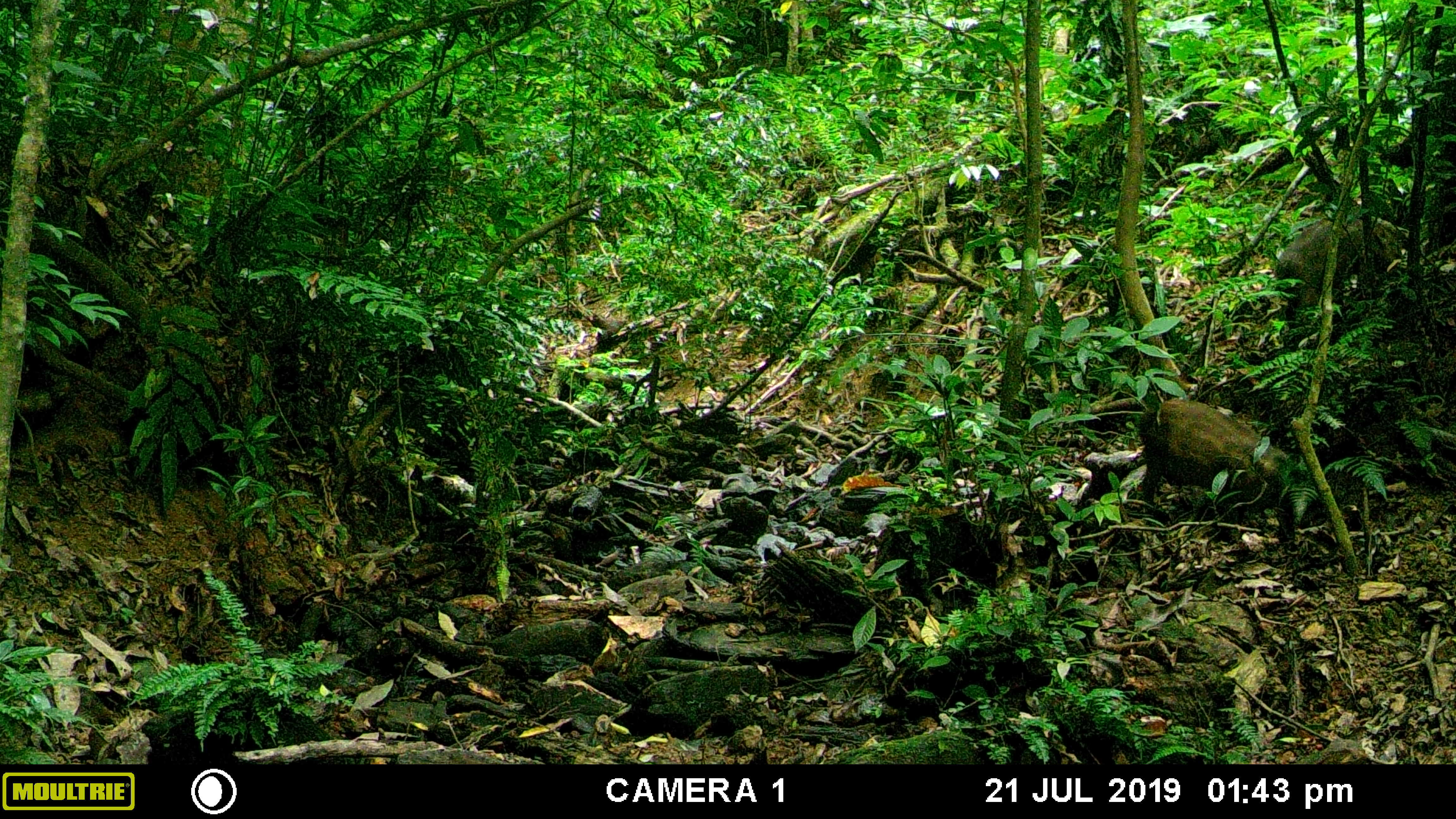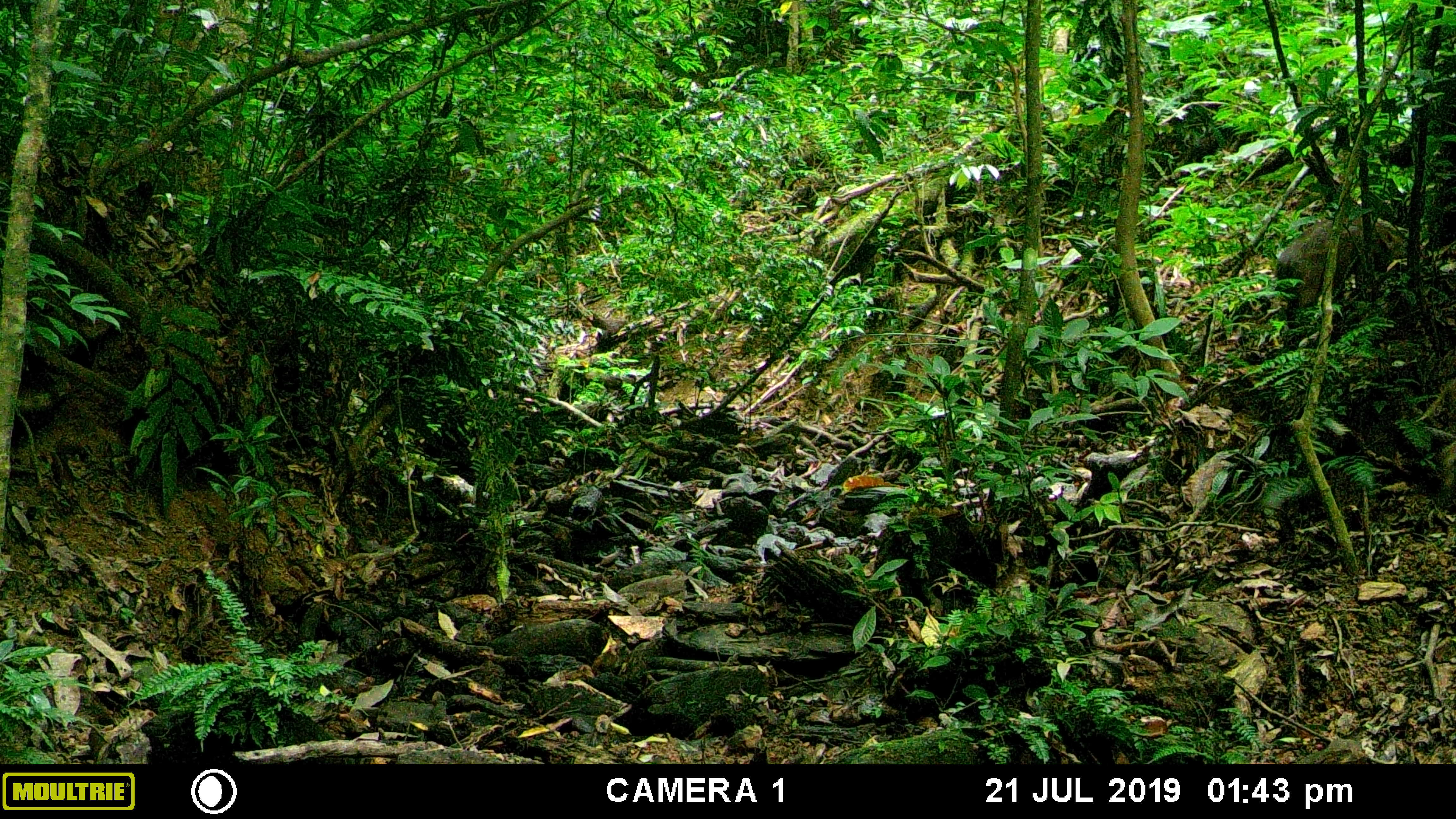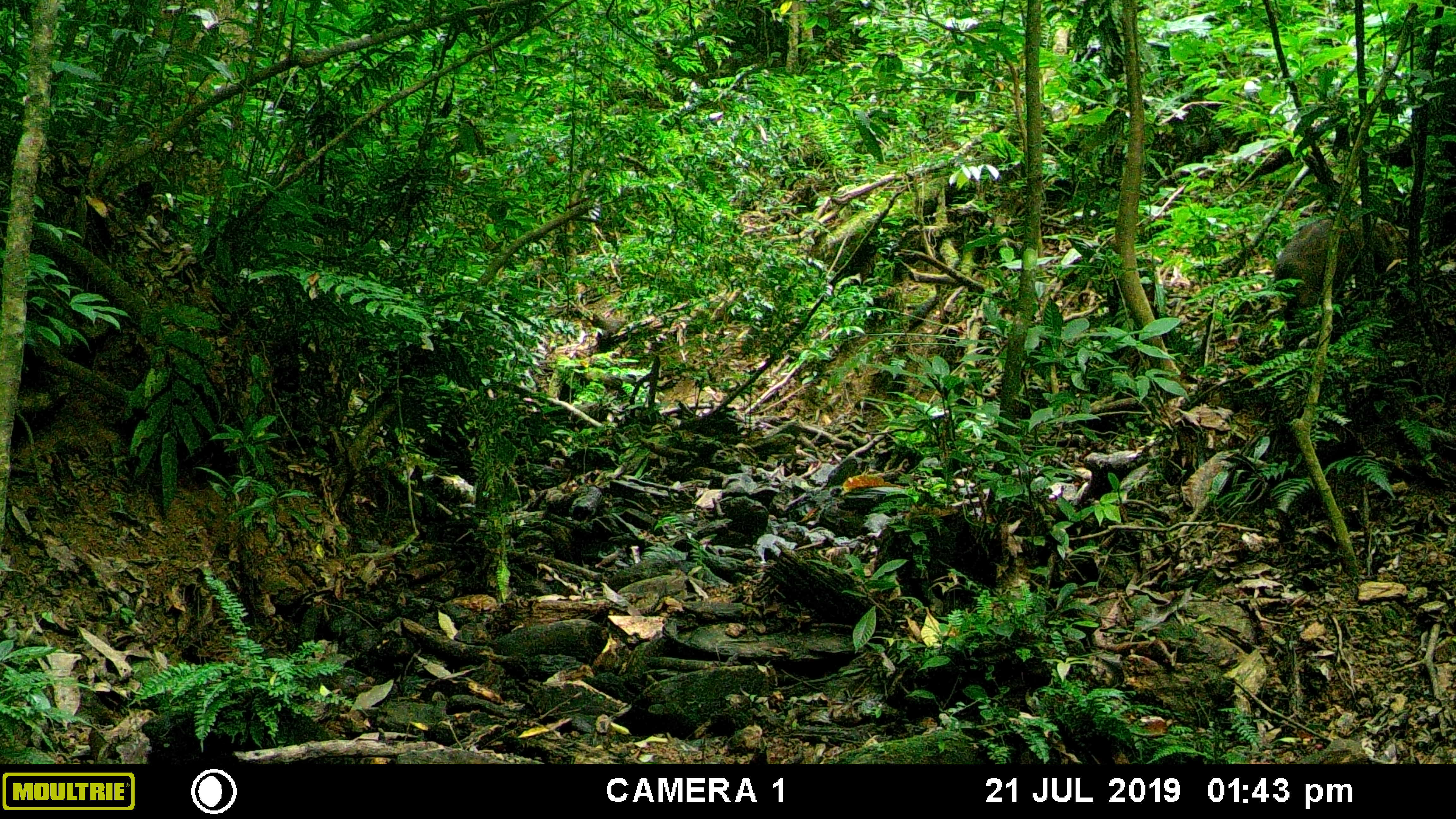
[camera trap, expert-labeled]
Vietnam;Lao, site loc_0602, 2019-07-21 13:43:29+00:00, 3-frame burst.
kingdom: Animalia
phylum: Chordata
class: Mammalia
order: Artiodactyla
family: Suidae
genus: Sus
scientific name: Sus scrofa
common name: eurasian wild pig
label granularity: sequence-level